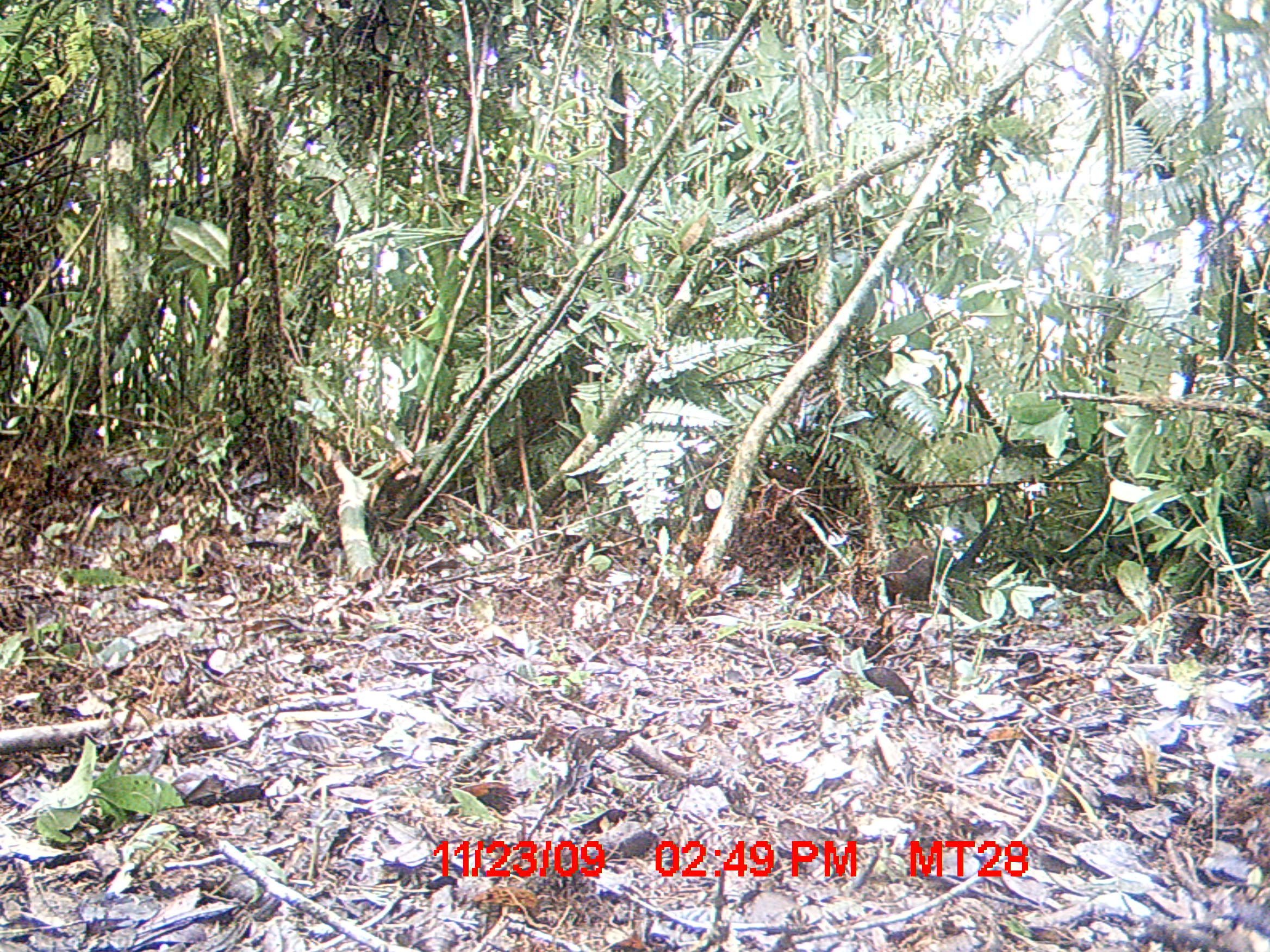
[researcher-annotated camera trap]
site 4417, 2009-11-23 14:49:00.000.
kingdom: Animalia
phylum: Chordata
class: Mammalia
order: Rodentia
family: Nesomyidae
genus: Hypogeomys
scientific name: Hypogeomys antimena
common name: malagasy giant rat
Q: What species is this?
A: Hypogeomys antimena (malagasy giant rat).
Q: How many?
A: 1.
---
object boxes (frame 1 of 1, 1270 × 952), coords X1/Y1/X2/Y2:
hypogeomys antimena: 852/548/941/609